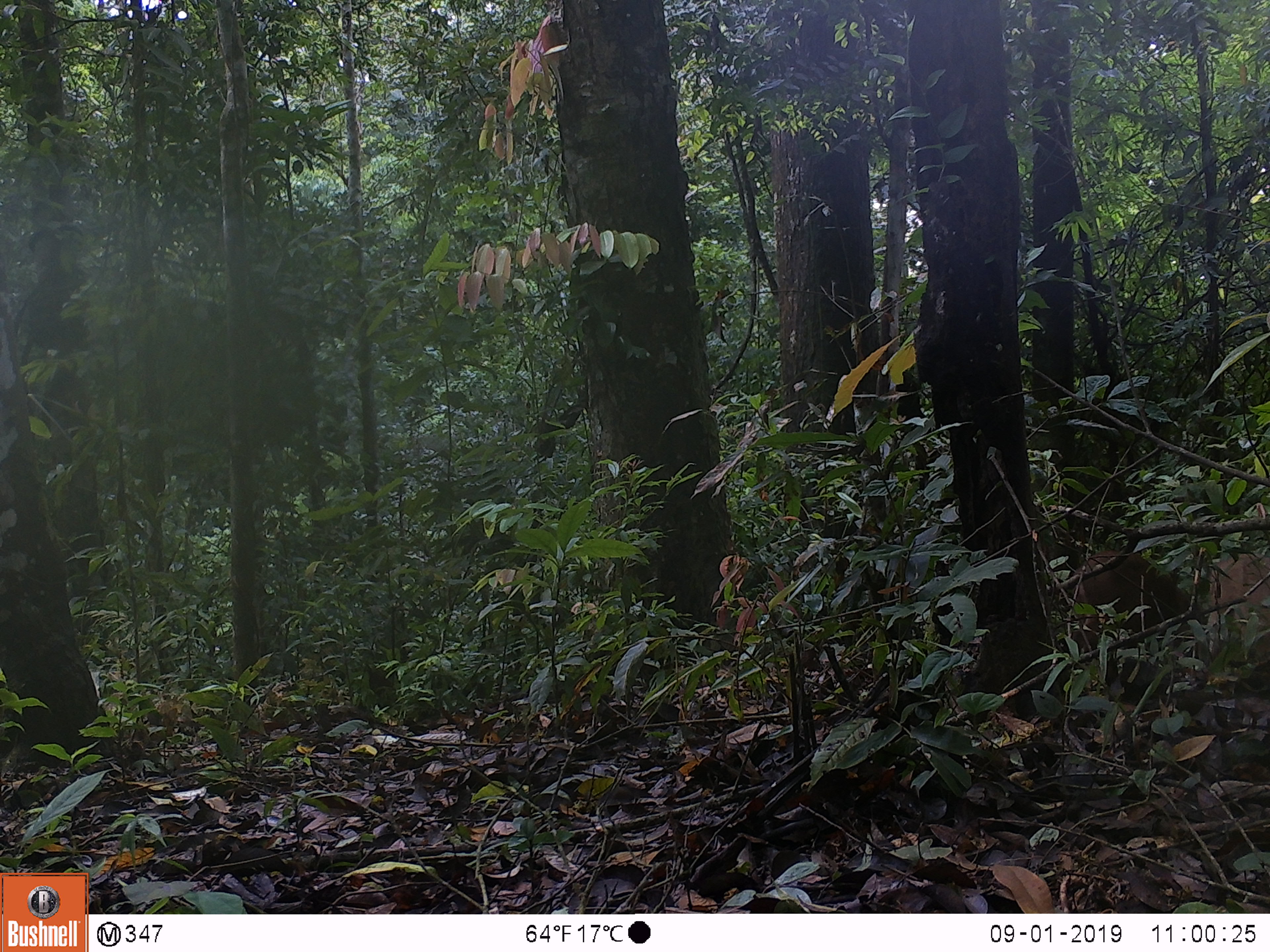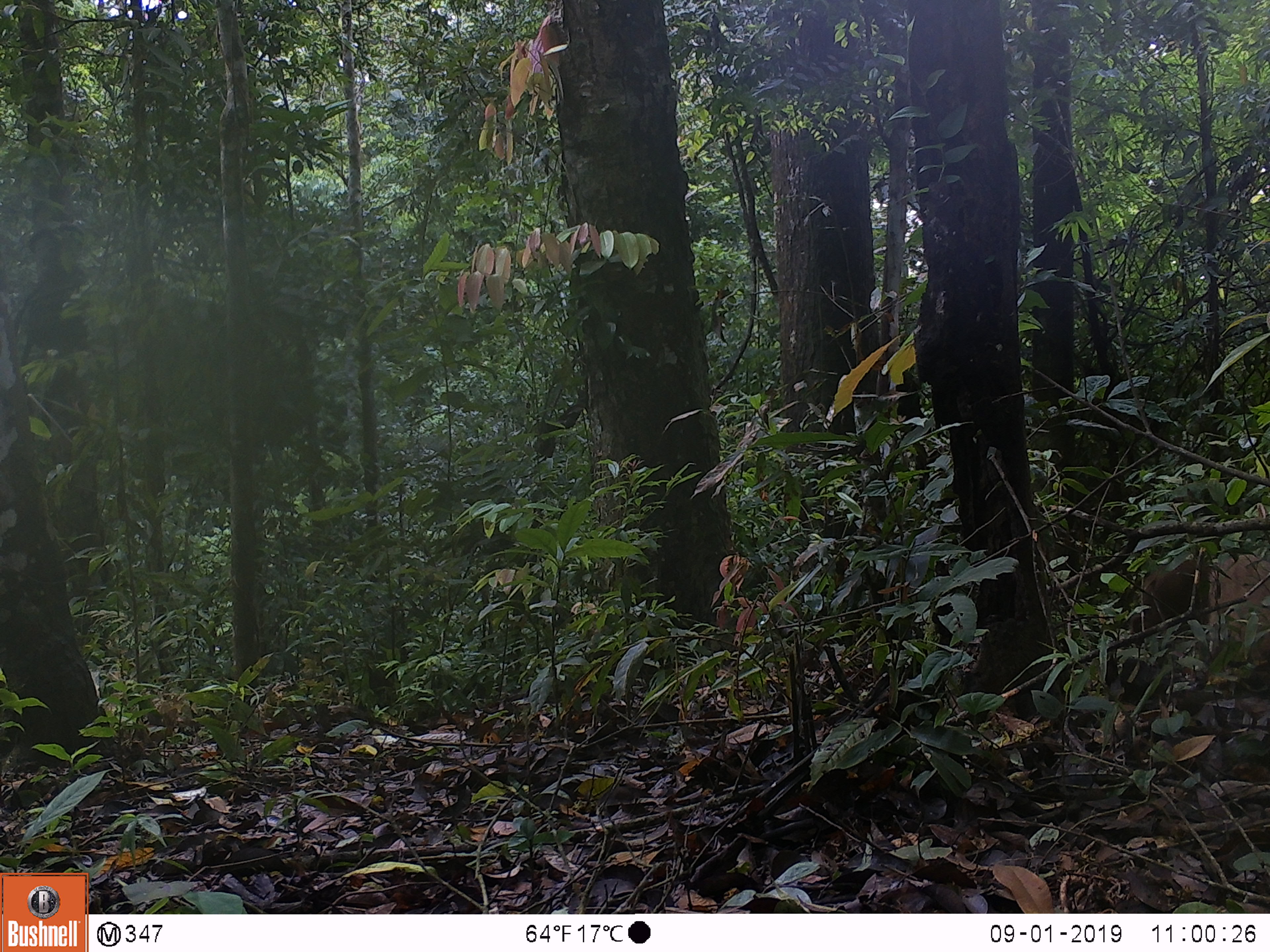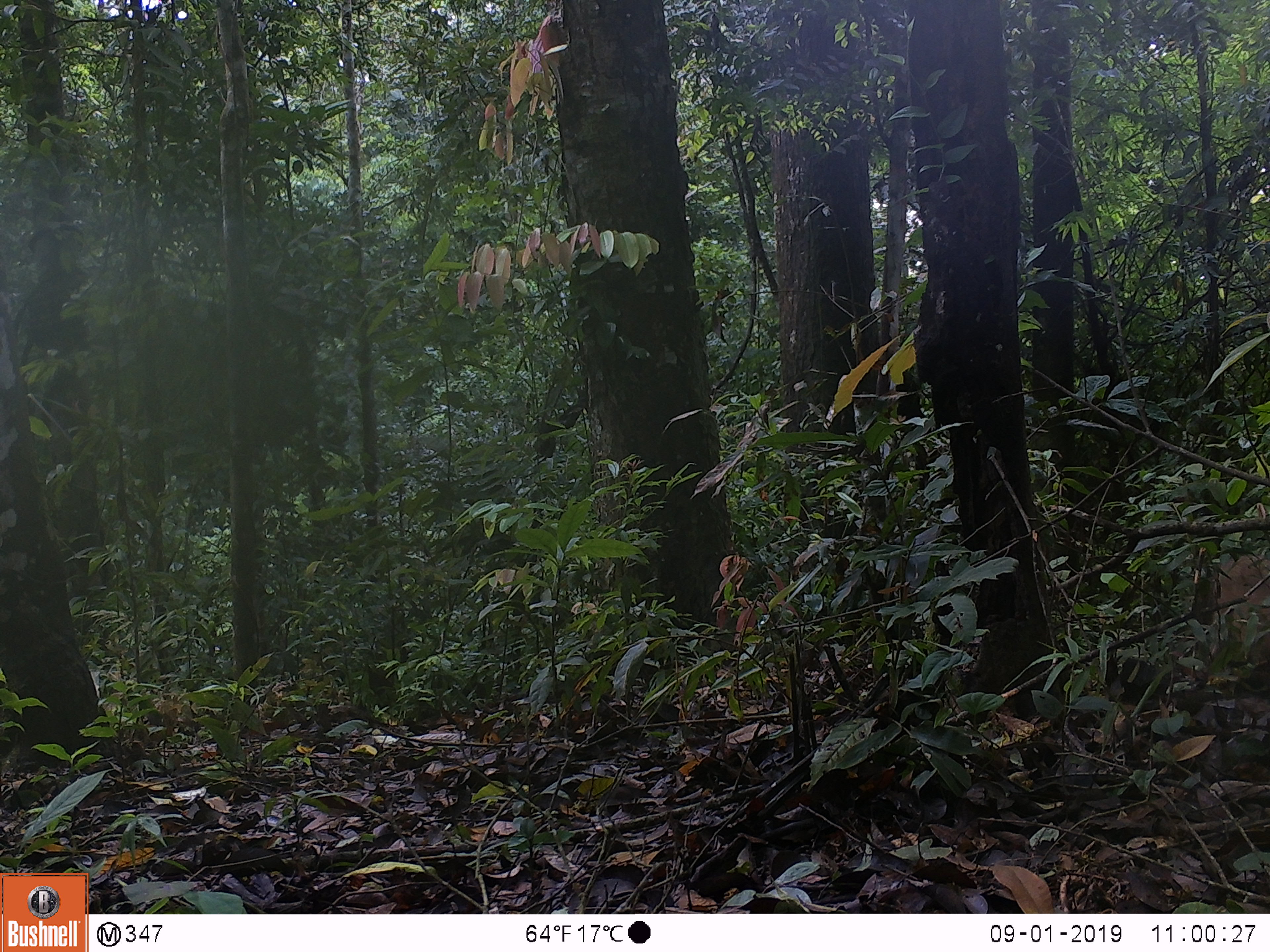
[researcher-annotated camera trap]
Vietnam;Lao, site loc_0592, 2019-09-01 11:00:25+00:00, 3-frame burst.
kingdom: Animalia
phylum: Chordata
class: Mammalia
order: Artiodactyla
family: Suidae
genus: Sus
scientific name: Sus scrofa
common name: eurasian wild pig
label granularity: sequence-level